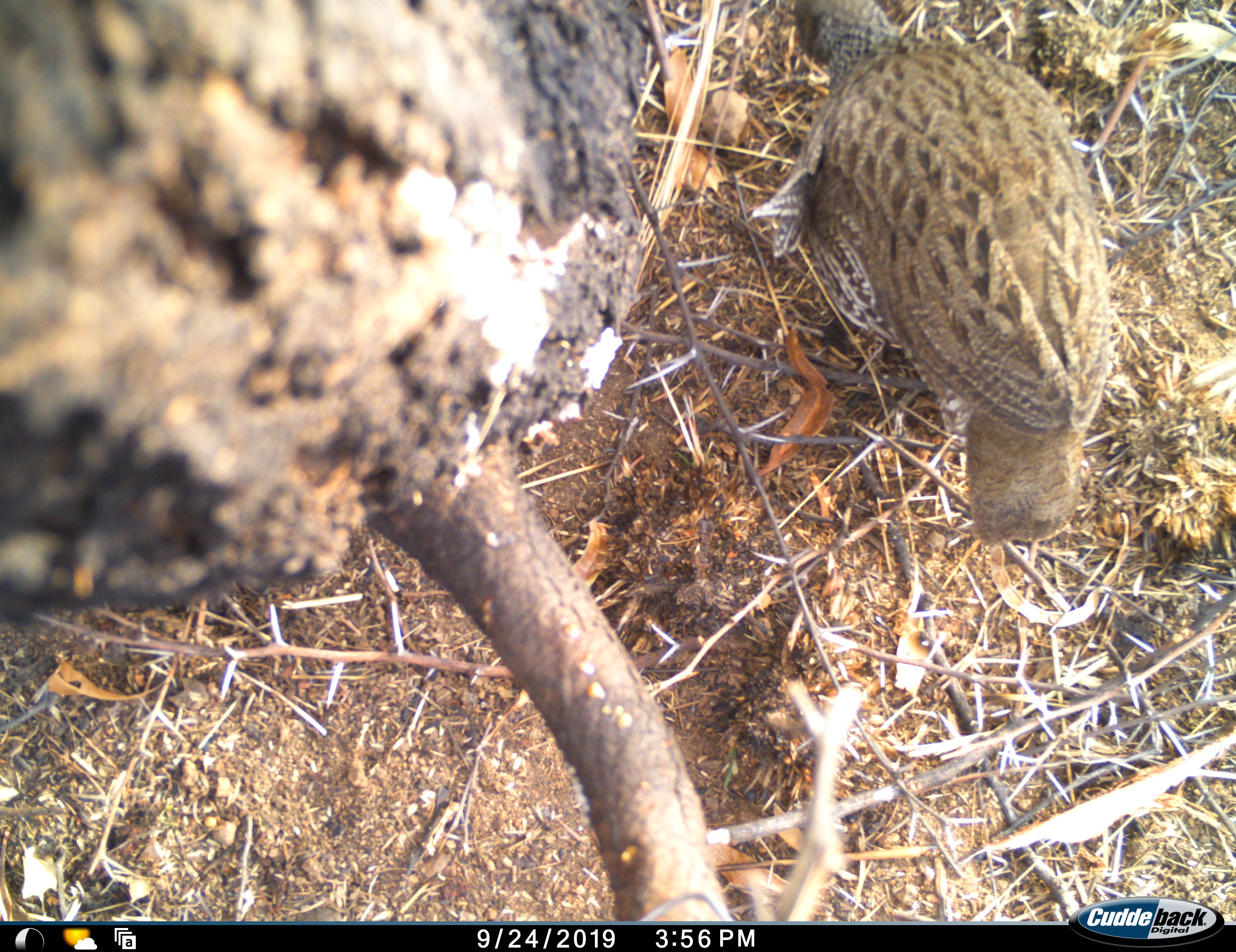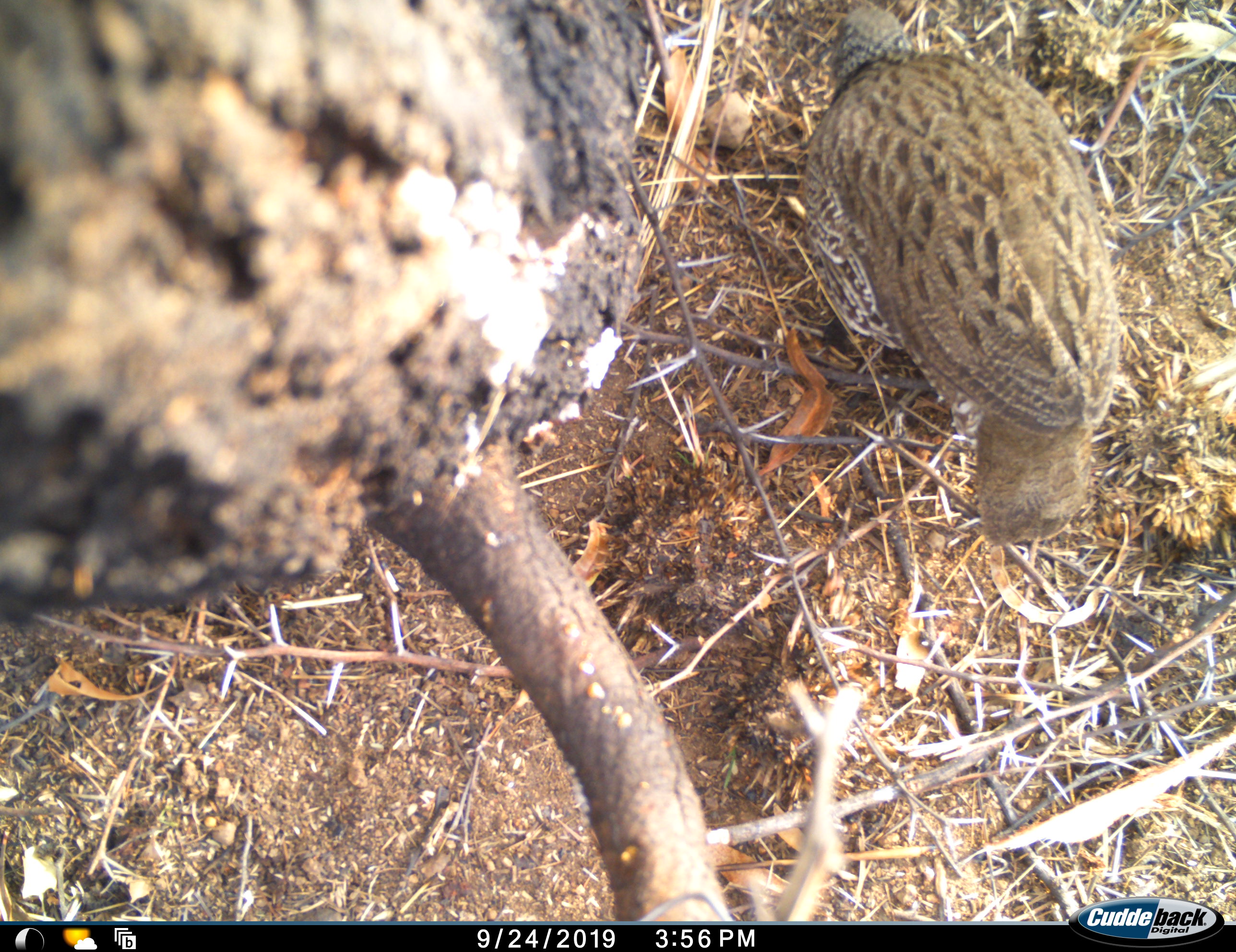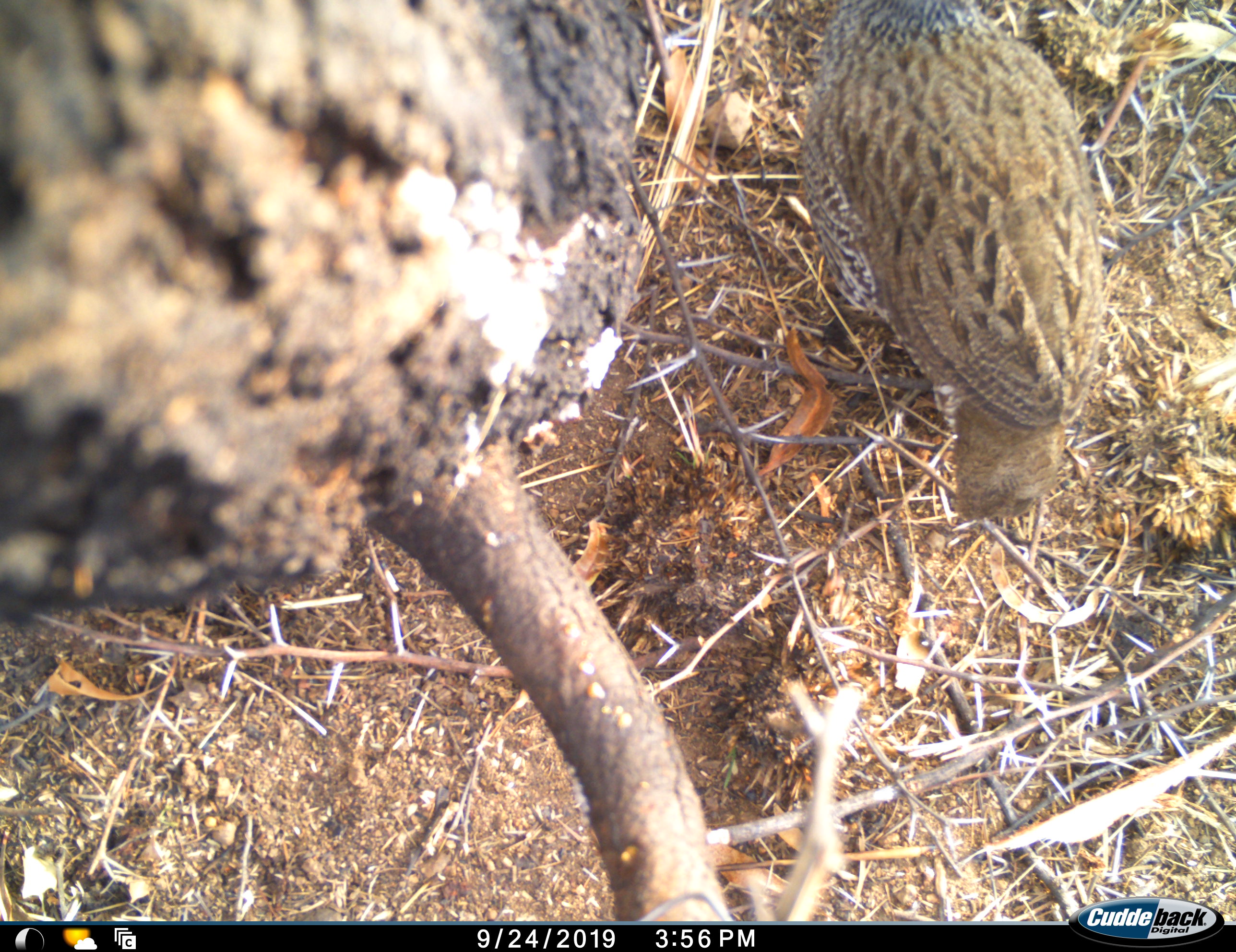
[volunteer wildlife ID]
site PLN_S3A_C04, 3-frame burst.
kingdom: Animalia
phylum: Chordata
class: Aves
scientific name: Aves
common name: bird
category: birdother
Birdother (bird) (Aves), count 1. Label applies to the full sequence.